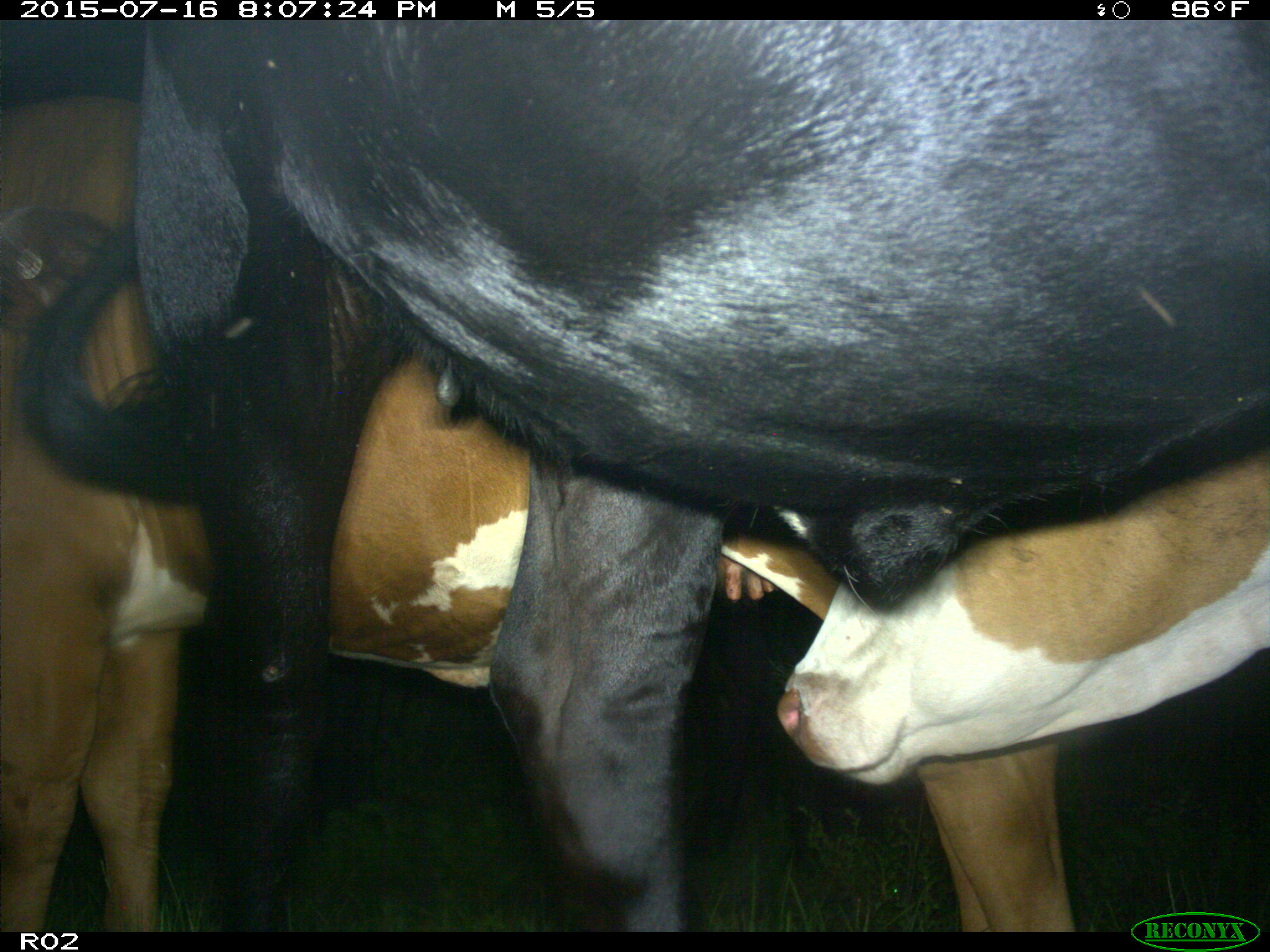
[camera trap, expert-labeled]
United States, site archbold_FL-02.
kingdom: Animalia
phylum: Chordata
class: Mammalia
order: Artiodactyla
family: Bovidae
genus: Bos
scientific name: Bos taurus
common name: domestic cow